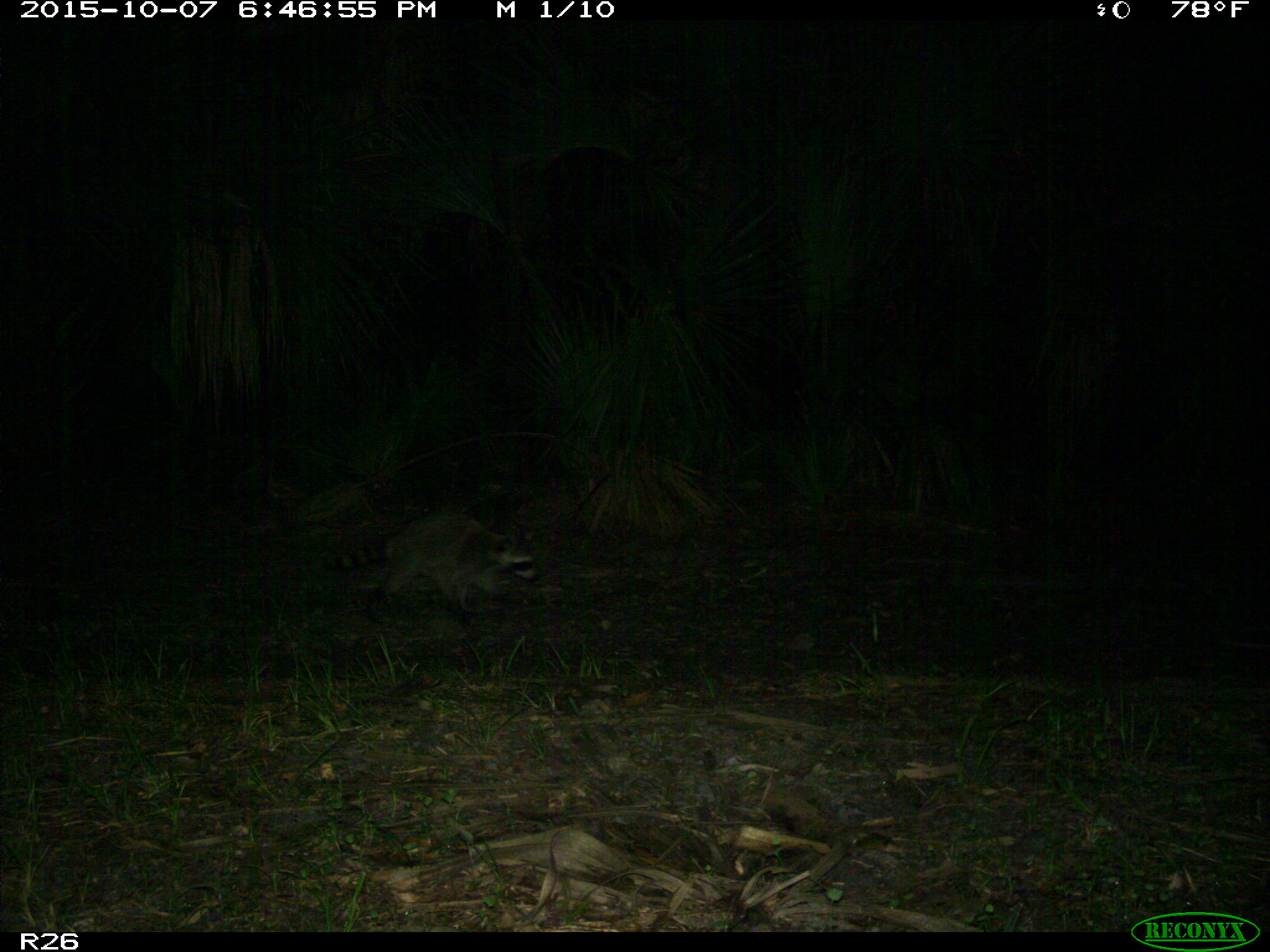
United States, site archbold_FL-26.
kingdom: Animalia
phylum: Chordata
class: Mammalia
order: Carnivora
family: Procyonidae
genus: Procyon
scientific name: Procyon lotor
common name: common raccoon